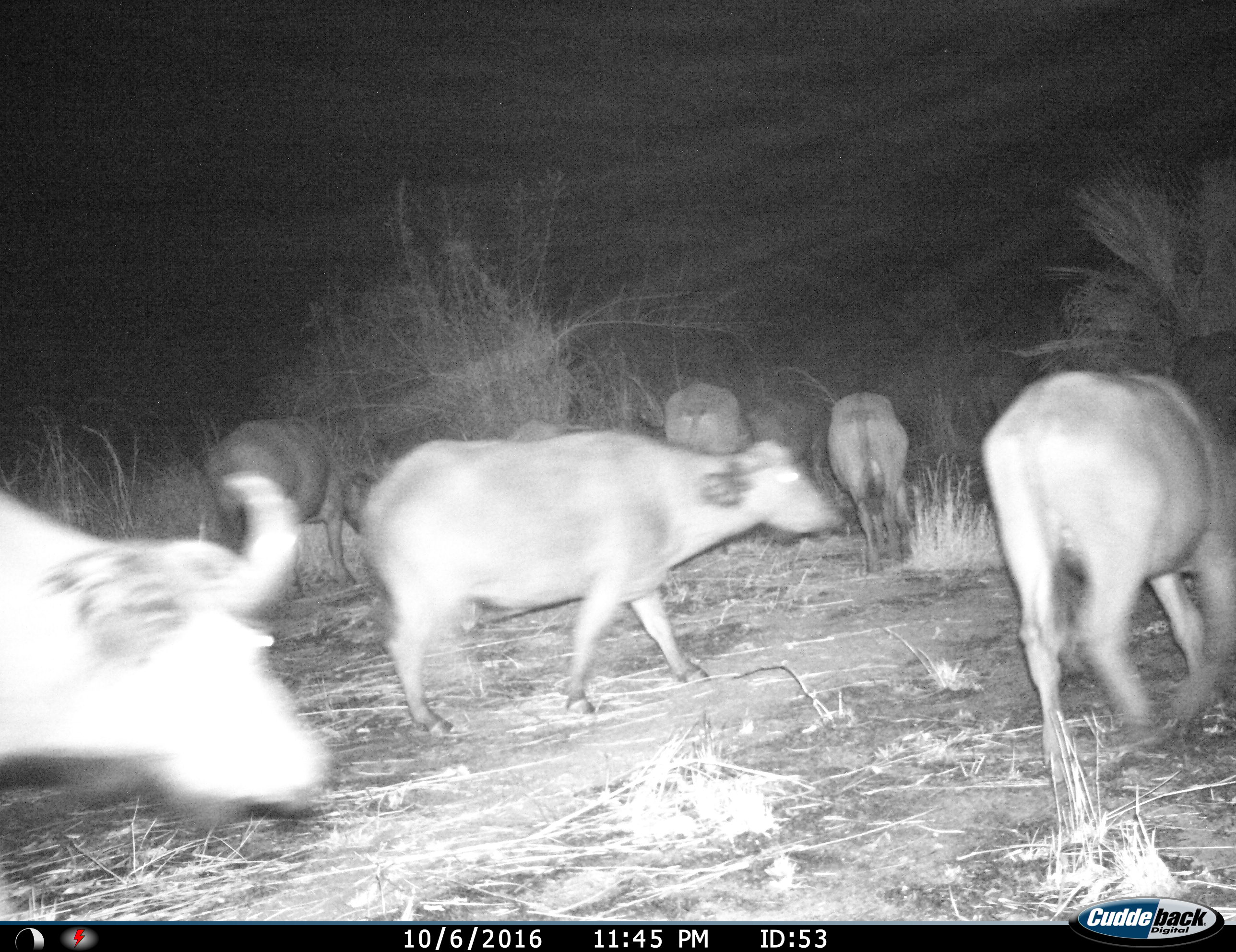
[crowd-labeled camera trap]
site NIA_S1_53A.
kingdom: Animalia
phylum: Chordata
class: Mammalia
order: Artiodactyla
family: Bovidae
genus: Syncerus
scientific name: Syncerus caffer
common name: african buffalo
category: buffalo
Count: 7.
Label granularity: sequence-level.